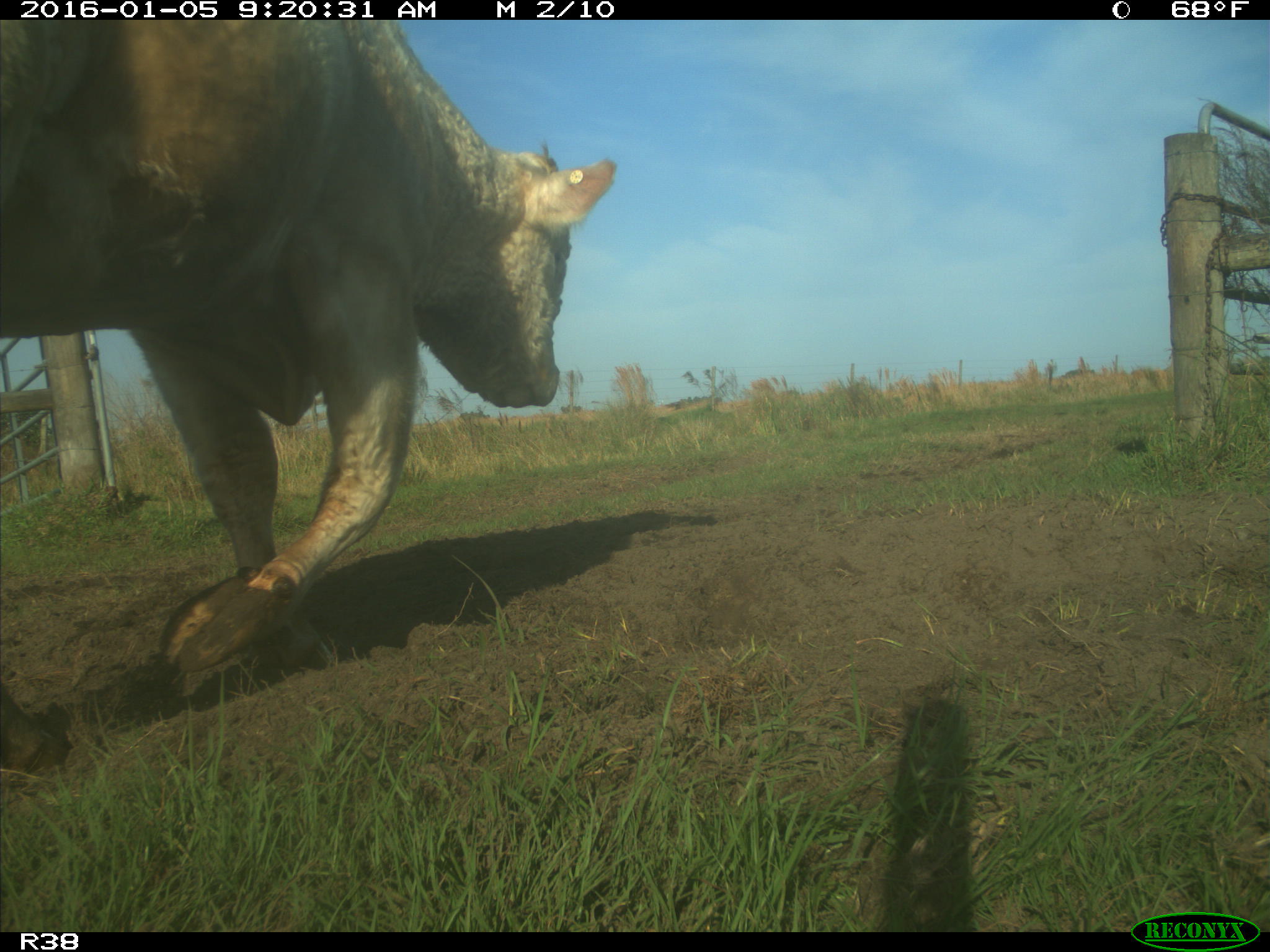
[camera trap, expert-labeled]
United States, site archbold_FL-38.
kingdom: Animalia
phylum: Chordata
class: Mammalia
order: Artiodactyla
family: Bovidae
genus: Bos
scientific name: Bos taurus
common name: domestic cow